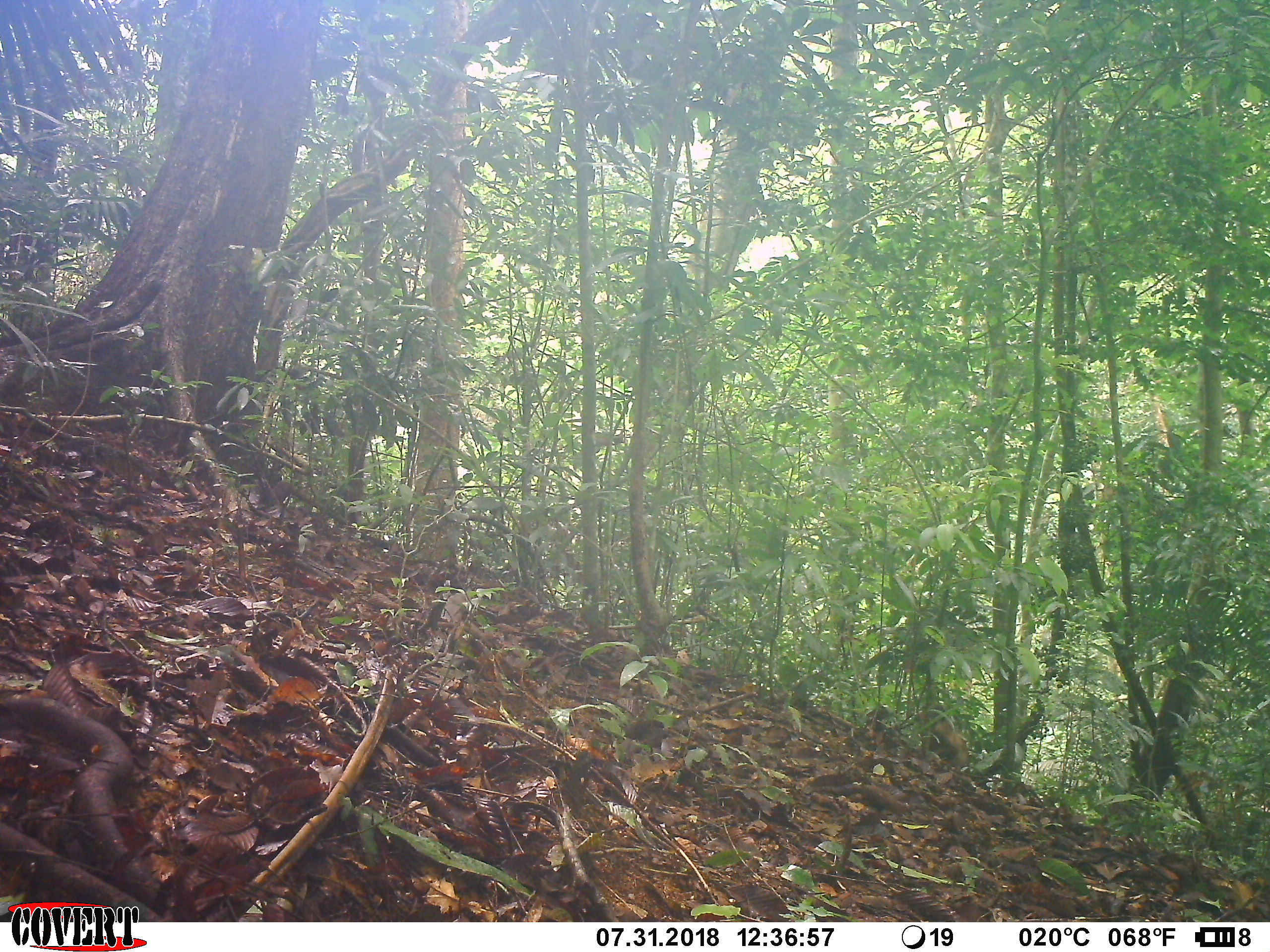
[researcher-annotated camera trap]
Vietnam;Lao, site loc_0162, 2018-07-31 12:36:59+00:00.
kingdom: Animalia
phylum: Chordata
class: Mammalia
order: Primates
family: Cercopithecidae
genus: Macaca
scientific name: Macaca arctoides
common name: stump-tailed macaque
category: stump tailed macaque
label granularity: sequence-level